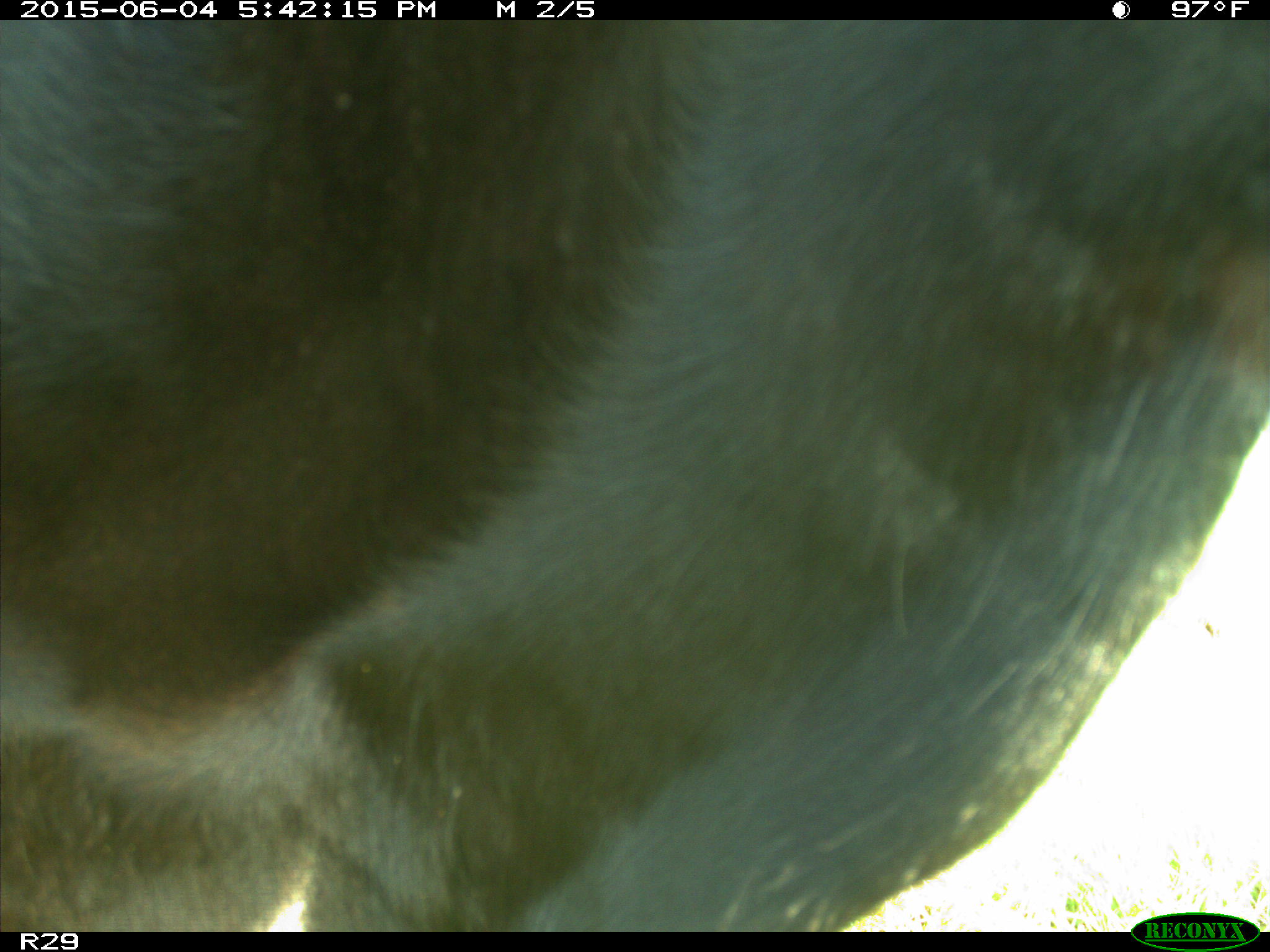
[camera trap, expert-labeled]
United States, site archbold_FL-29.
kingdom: Animalia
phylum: Chordata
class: Mammalia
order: Artiodactyla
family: Bovidae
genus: Bos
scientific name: Bos taurus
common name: domestic cow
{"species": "Bos taurus (domestic cow)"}